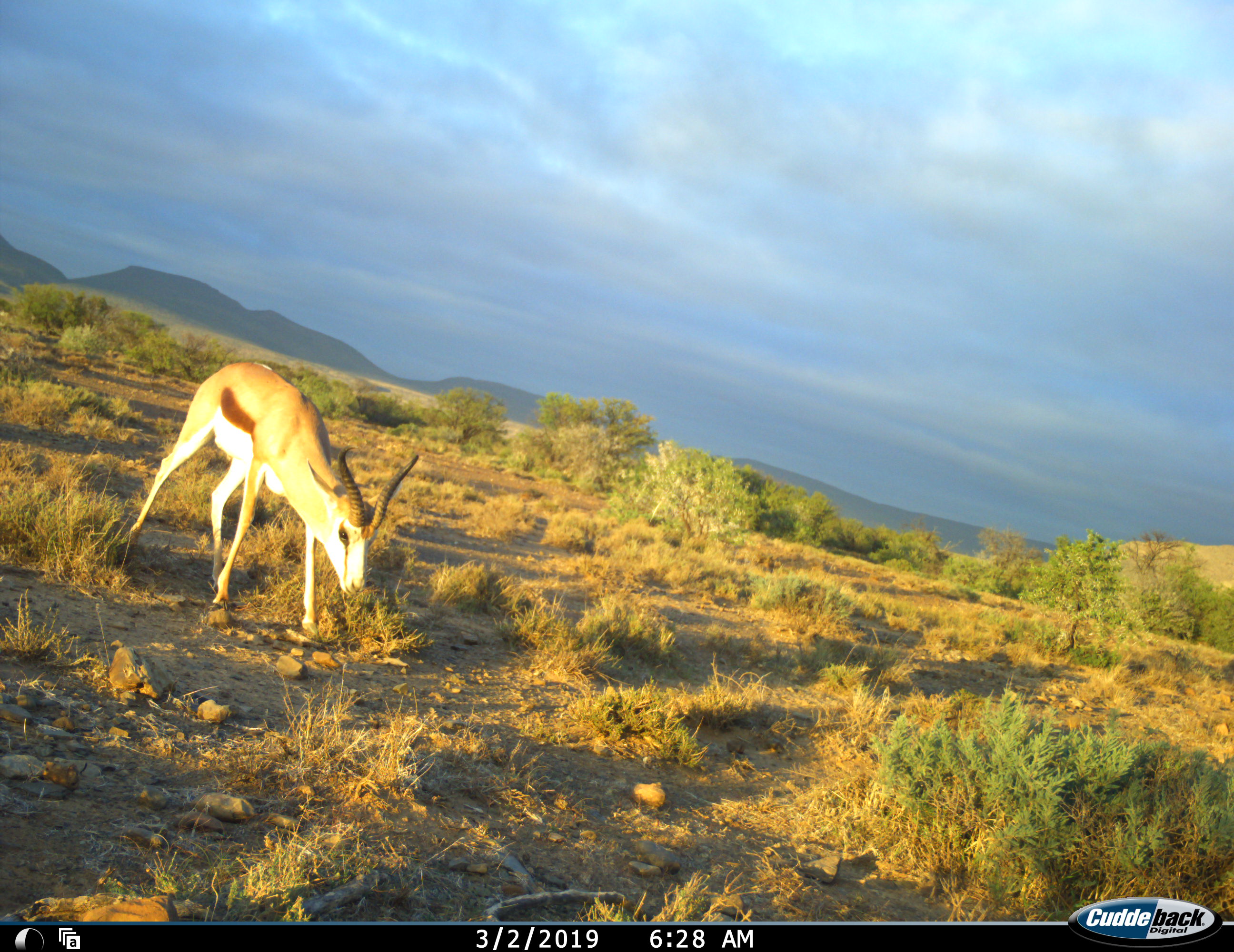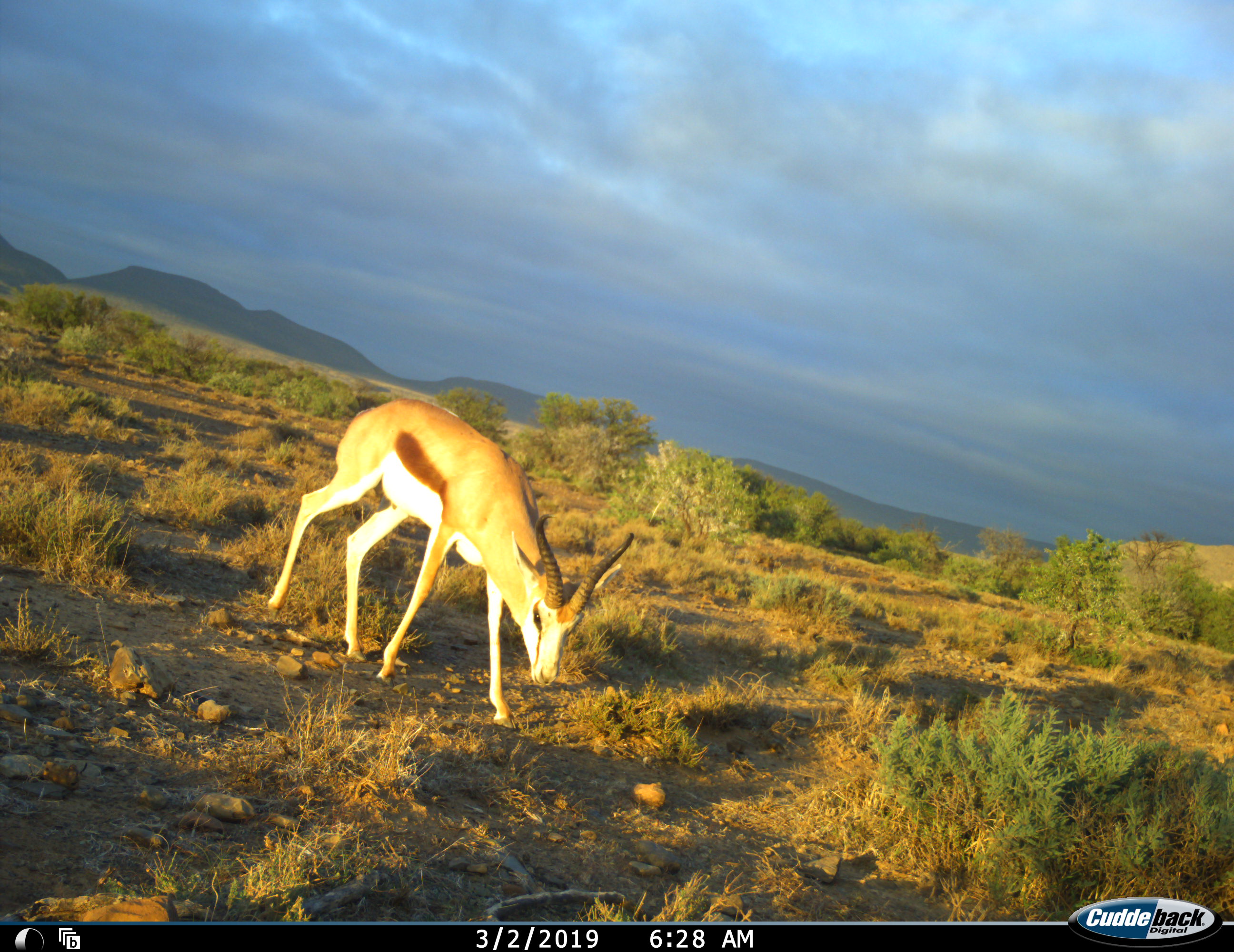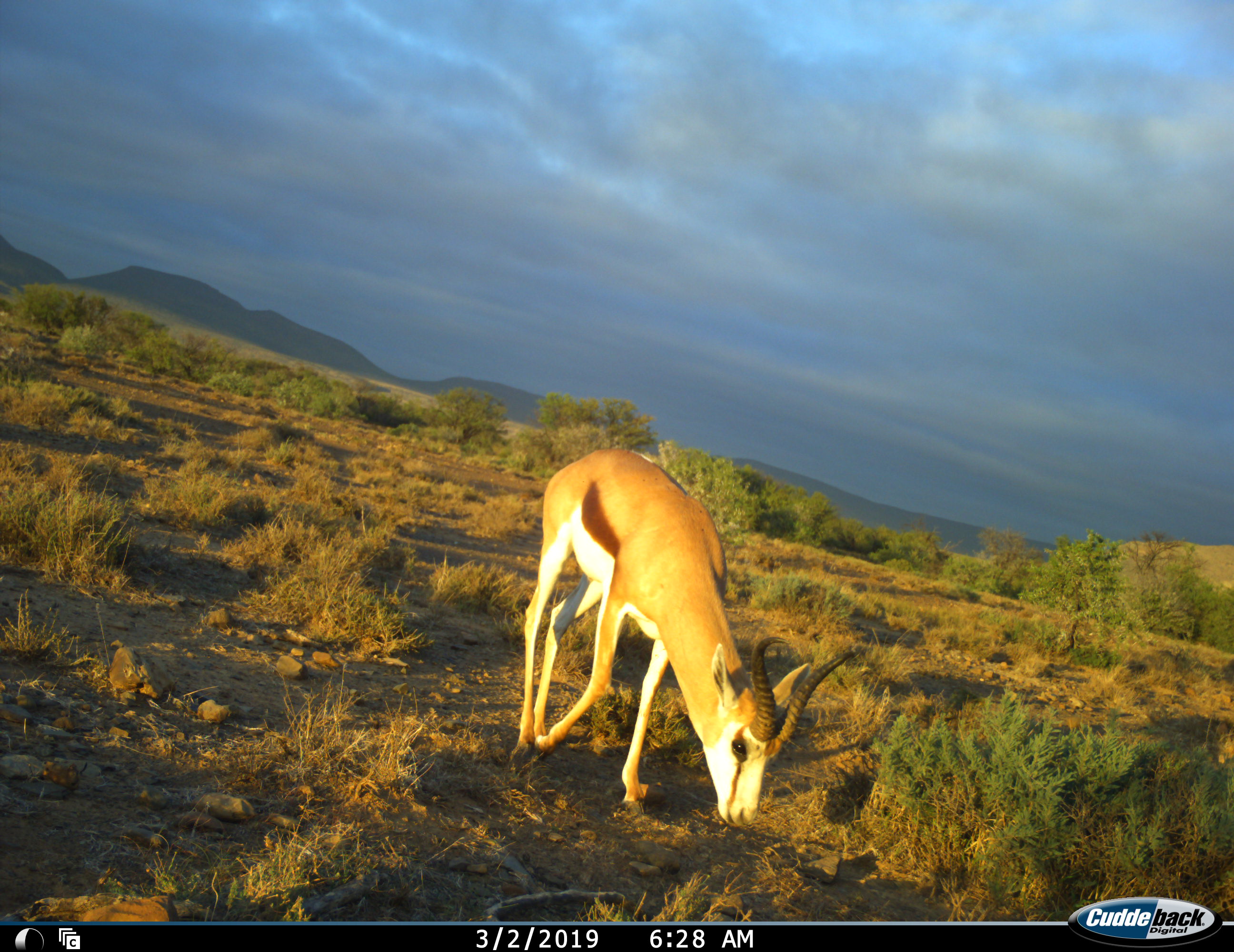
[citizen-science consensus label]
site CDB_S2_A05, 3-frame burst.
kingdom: Animalia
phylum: Chordata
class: Mammalia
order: Artiodactyla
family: Bovidae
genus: Antidorcas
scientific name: Antidorcas marsupialis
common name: springbok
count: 1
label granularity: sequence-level